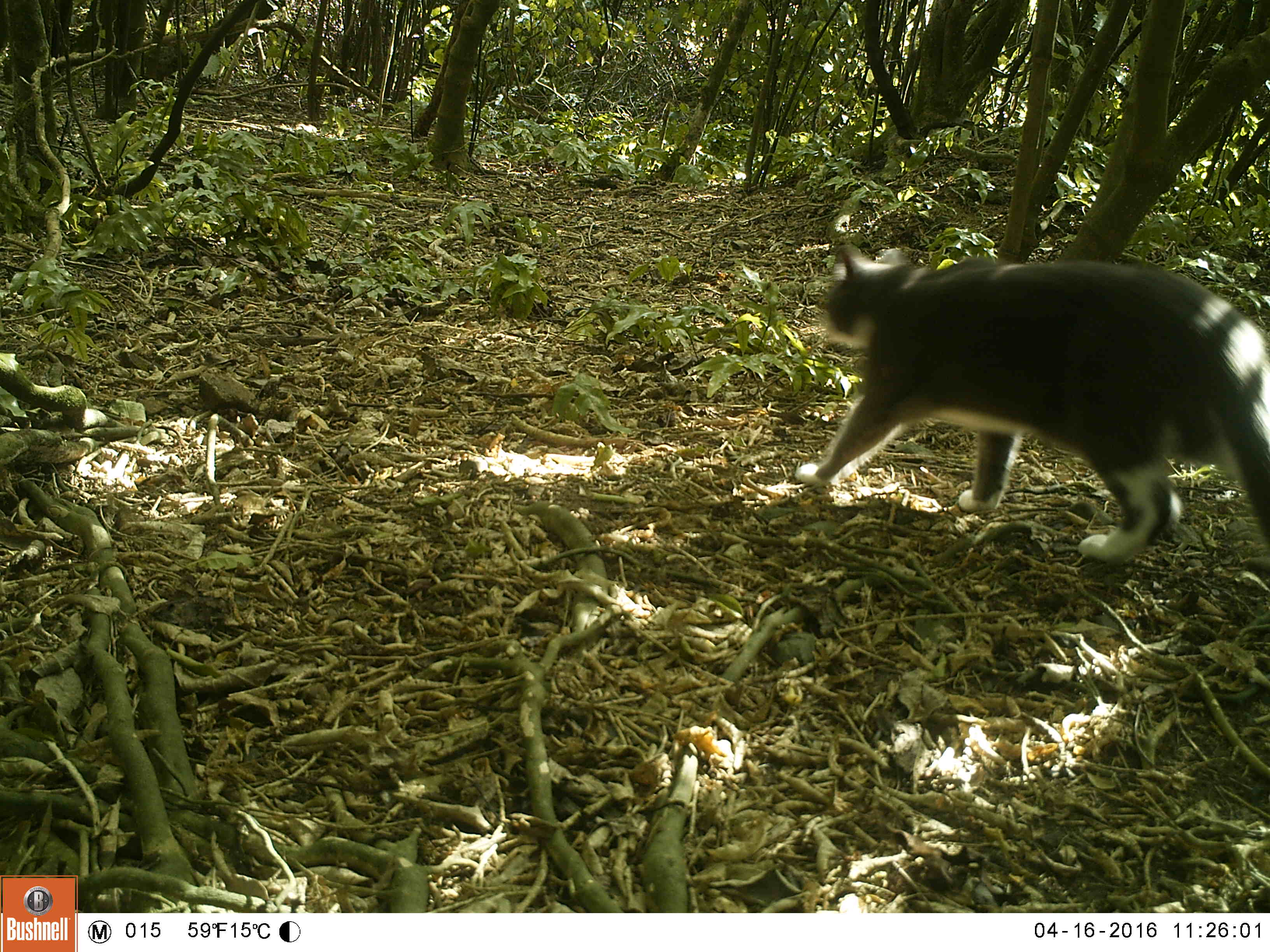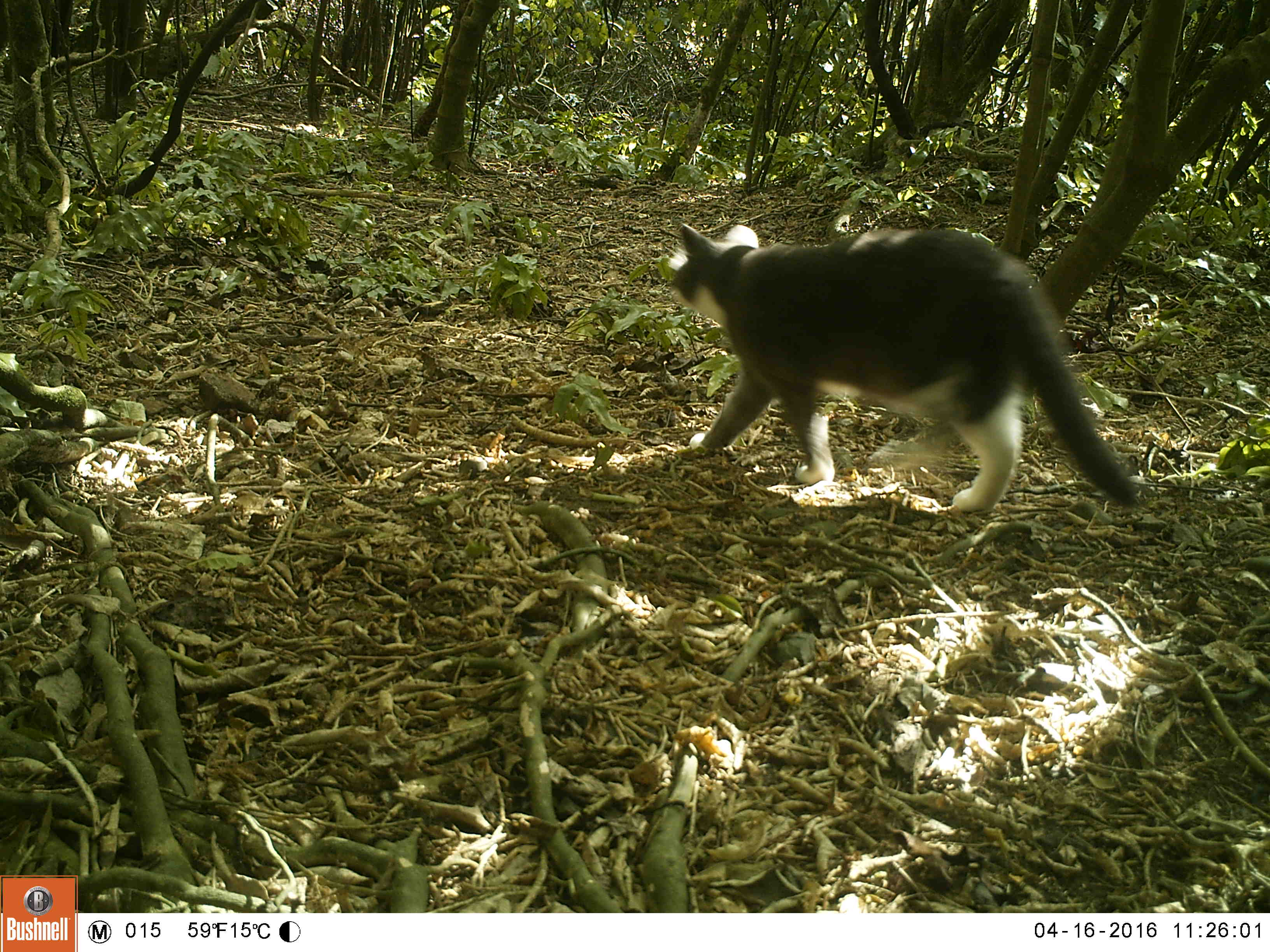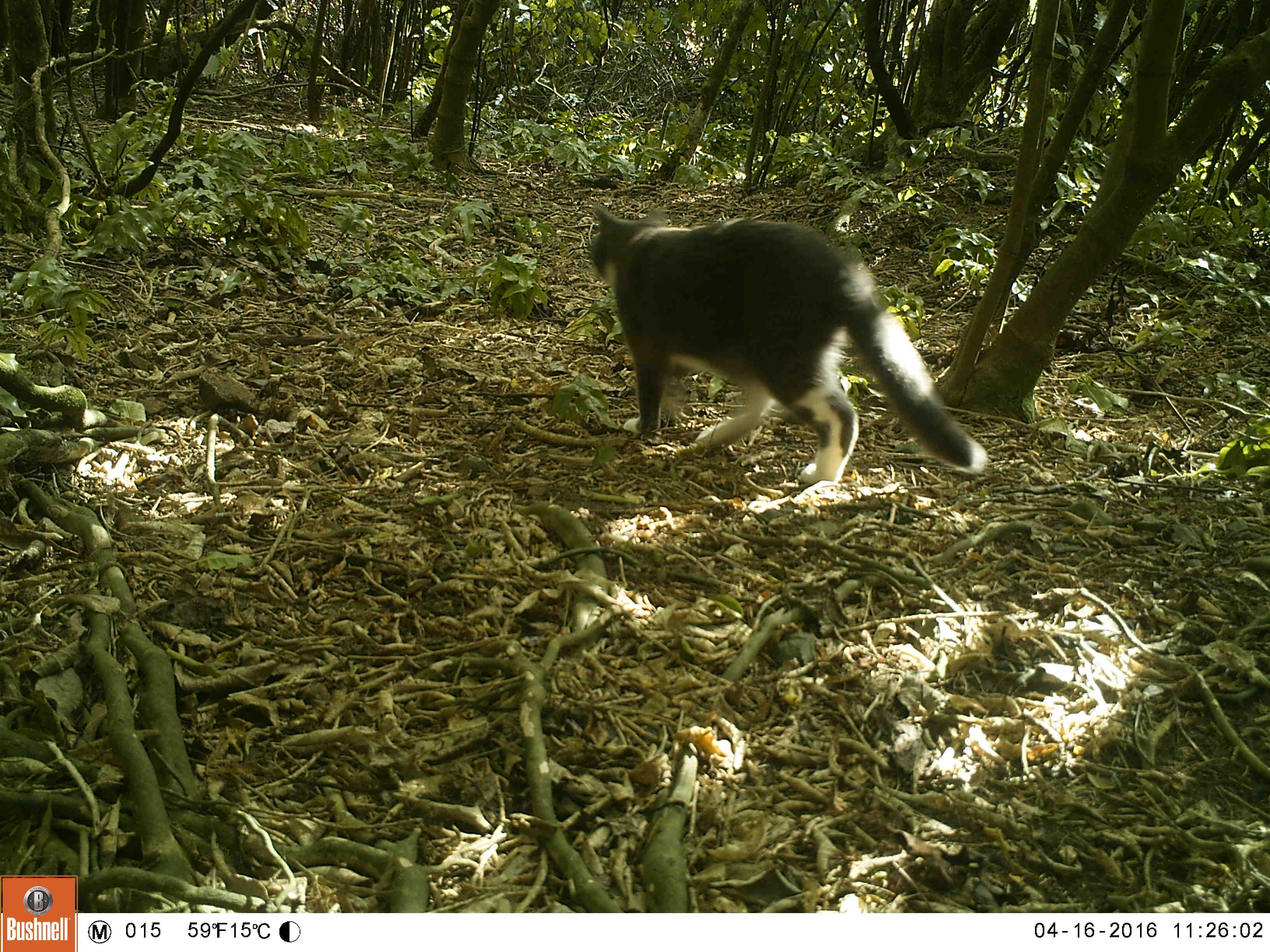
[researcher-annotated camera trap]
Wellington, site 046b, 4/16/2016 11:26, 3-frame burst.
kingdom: Animalia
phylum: Chordata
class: Mammalia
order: Carnivora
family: Felidae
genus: Felis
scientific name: Felis catus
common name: cat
Cat (Felis catus).